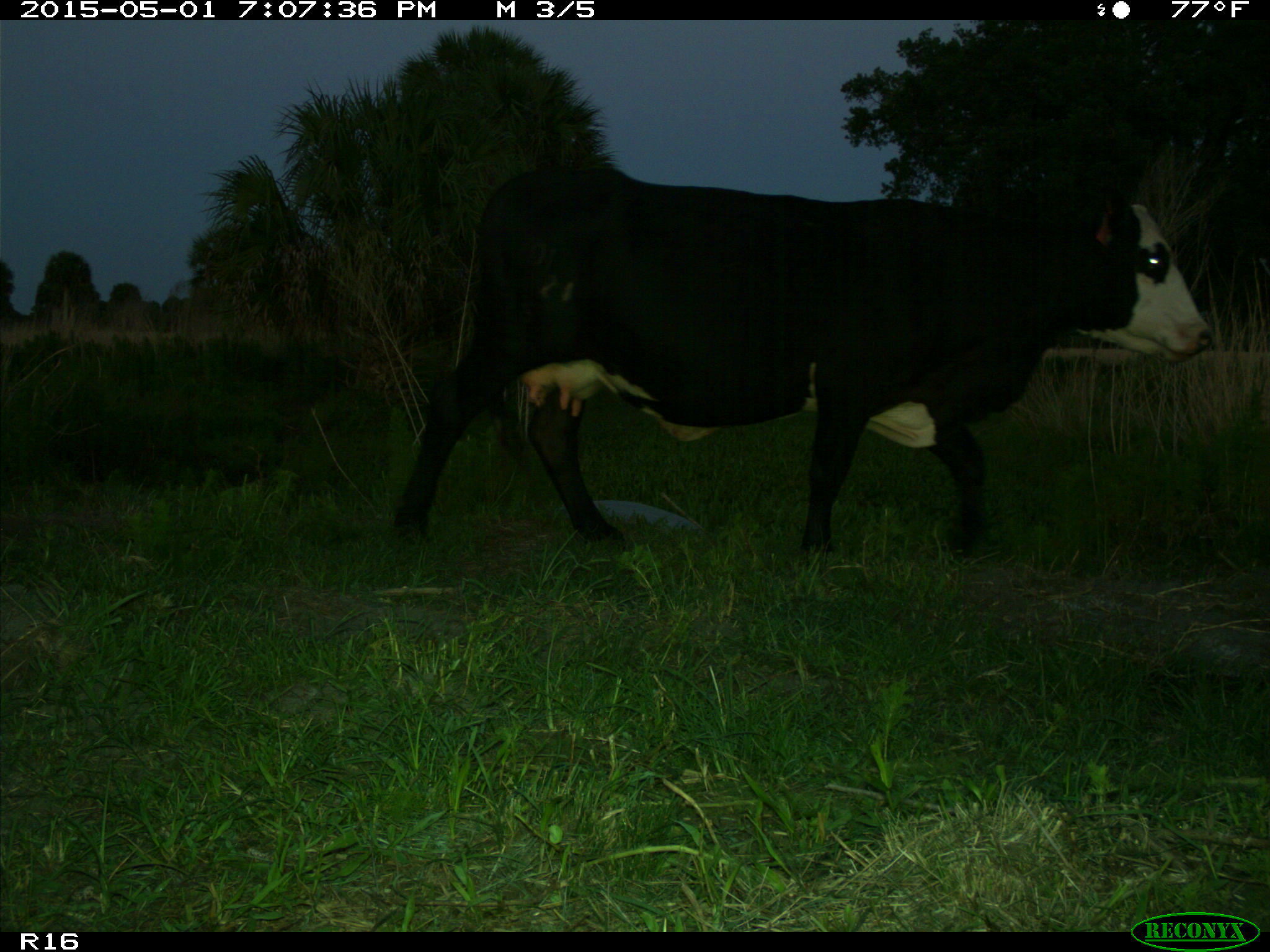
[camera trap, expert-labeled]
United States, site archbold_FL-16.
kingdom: Animalia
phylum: Chordata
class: Mammalia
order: Artiodactyla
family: Bovidae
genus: Bos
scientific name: Bos taurus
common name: domestic cow